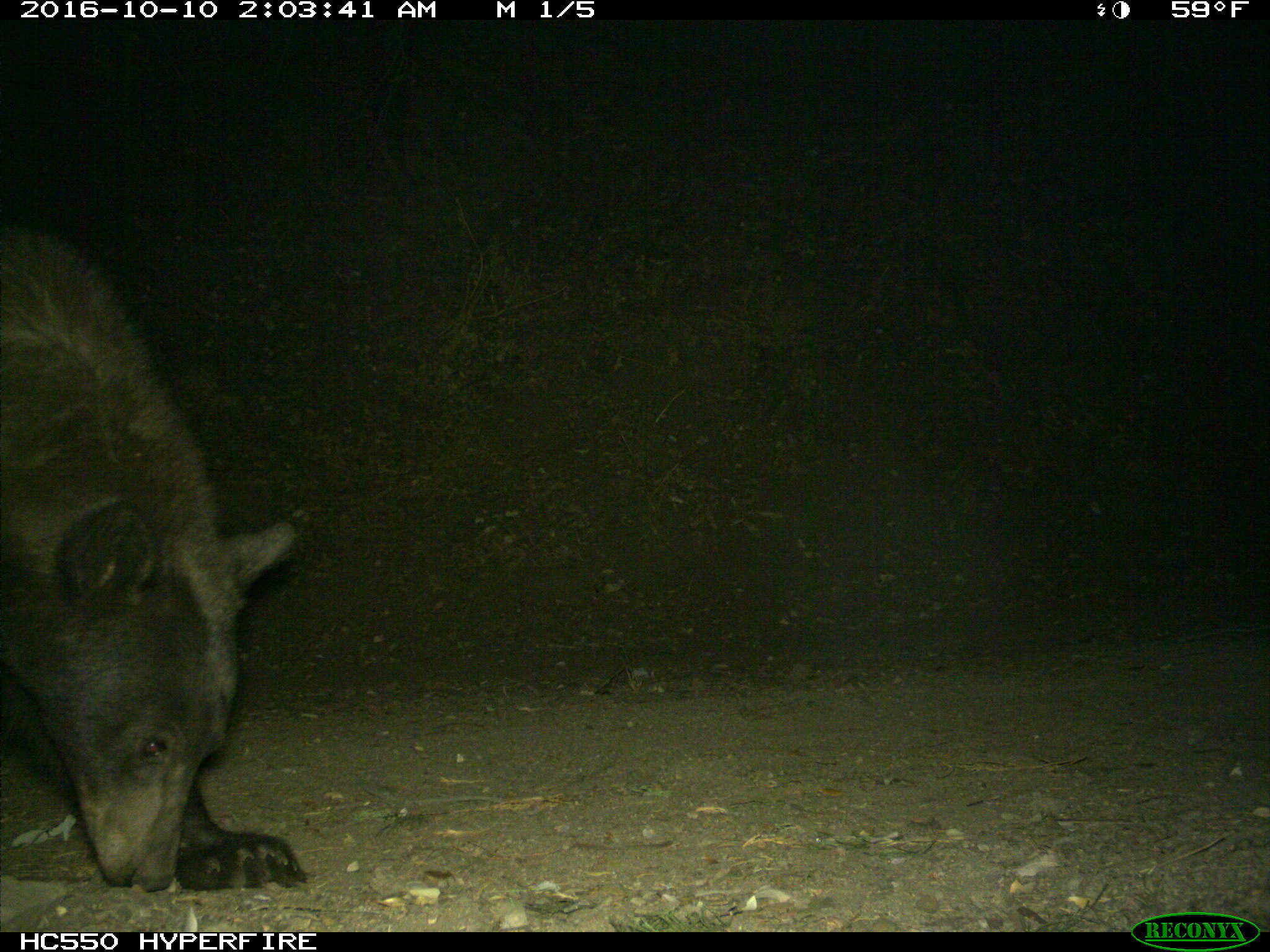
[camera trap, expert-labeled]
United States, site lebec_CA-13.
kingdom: Animalia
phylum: Chordata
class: Mammalia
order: Carnivora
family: Ursidae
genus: Ursus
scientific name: Ursus americanus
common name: american black bear